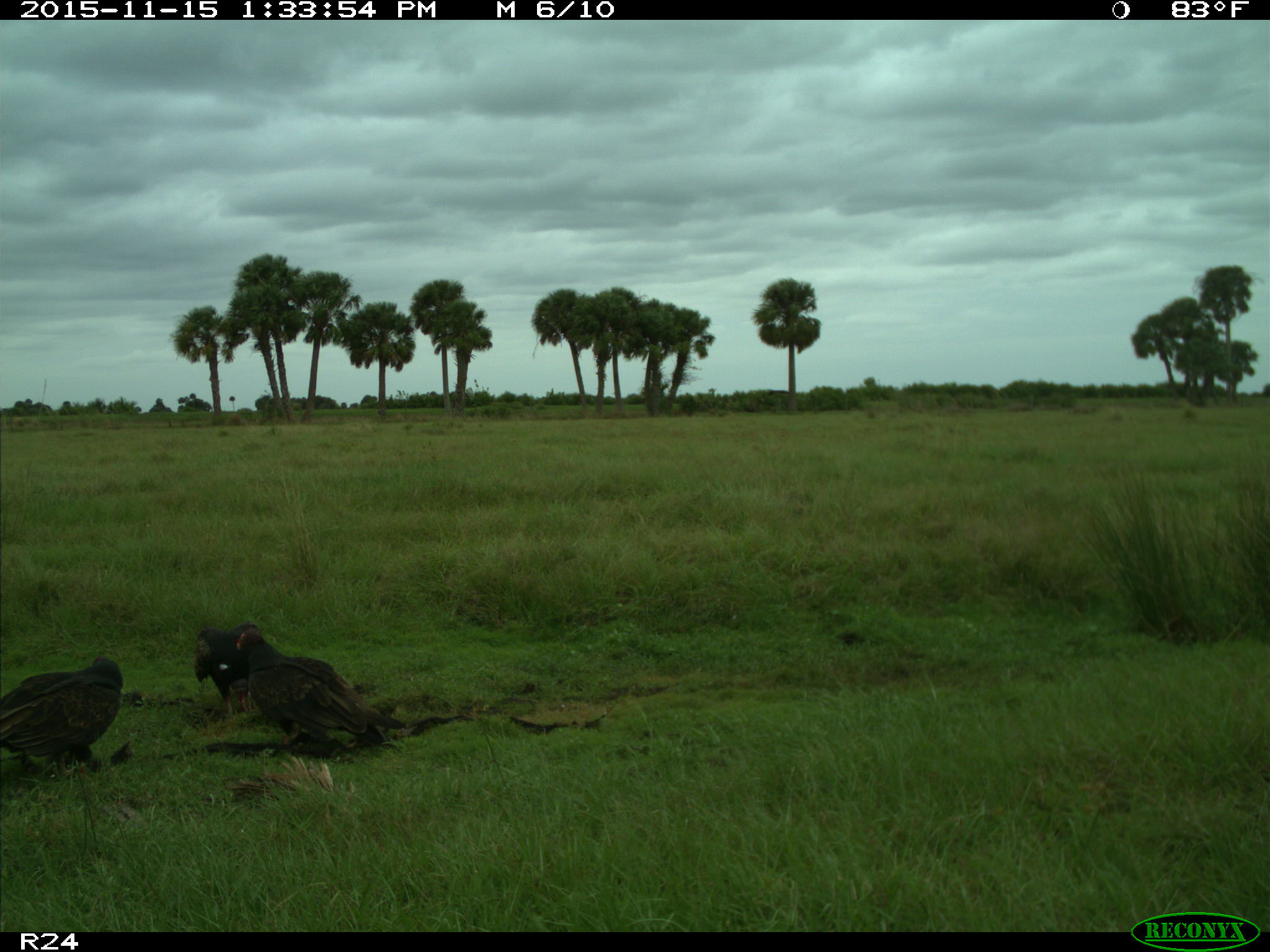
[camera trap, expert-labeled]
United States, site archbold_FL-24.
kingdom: Animalia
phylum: Chordata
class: Aves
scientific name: Aves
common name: birds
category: unidentified bird